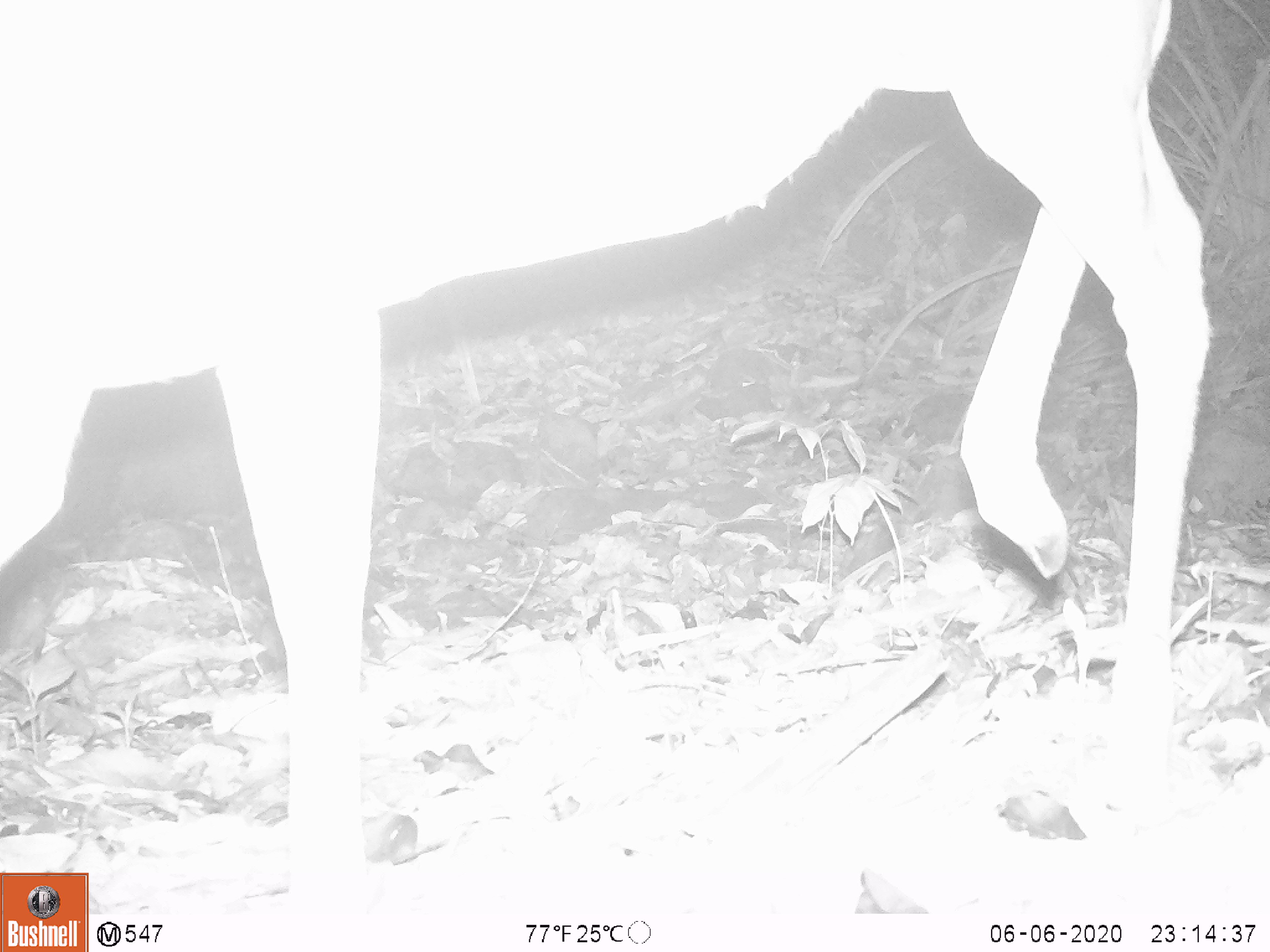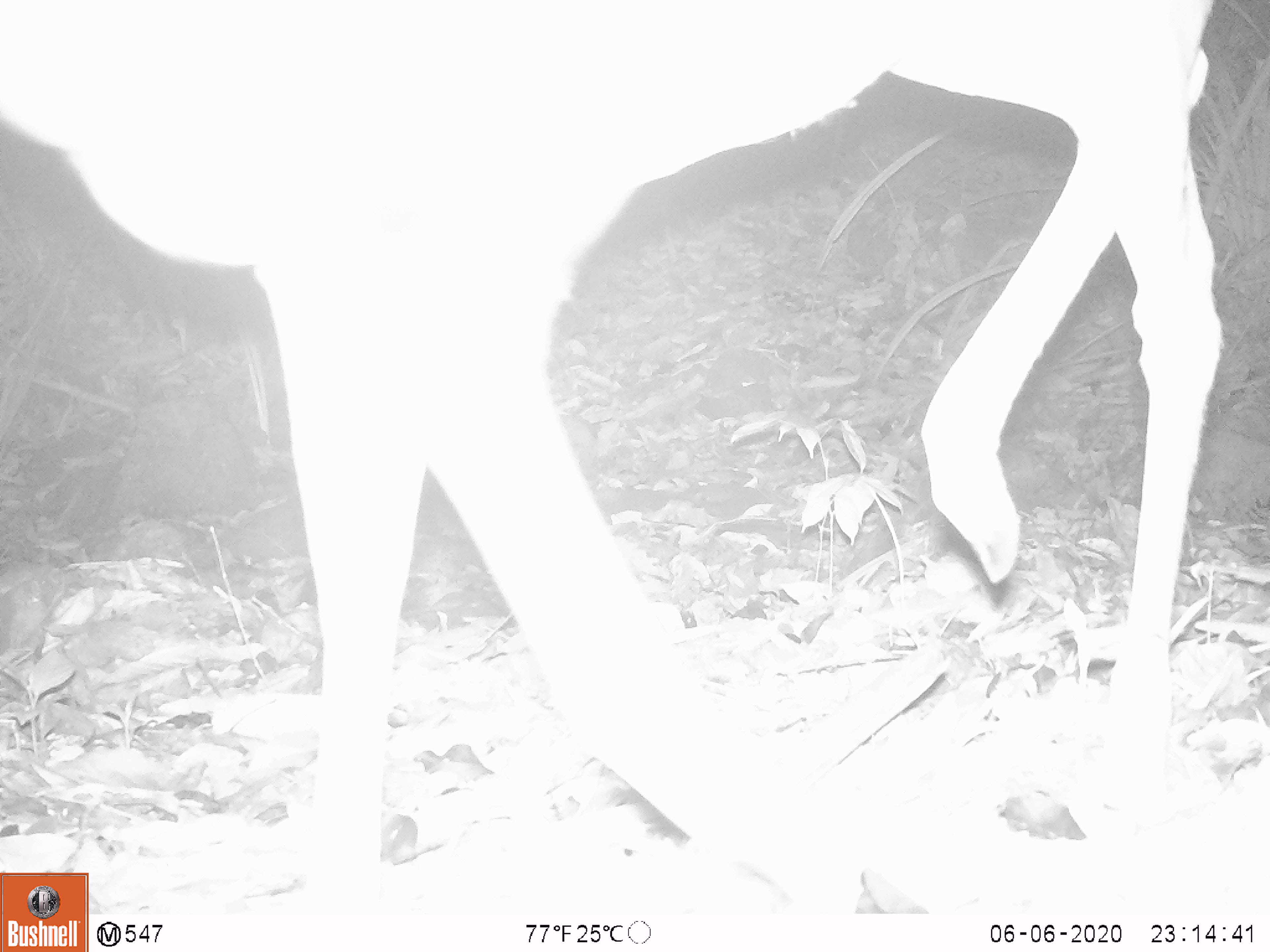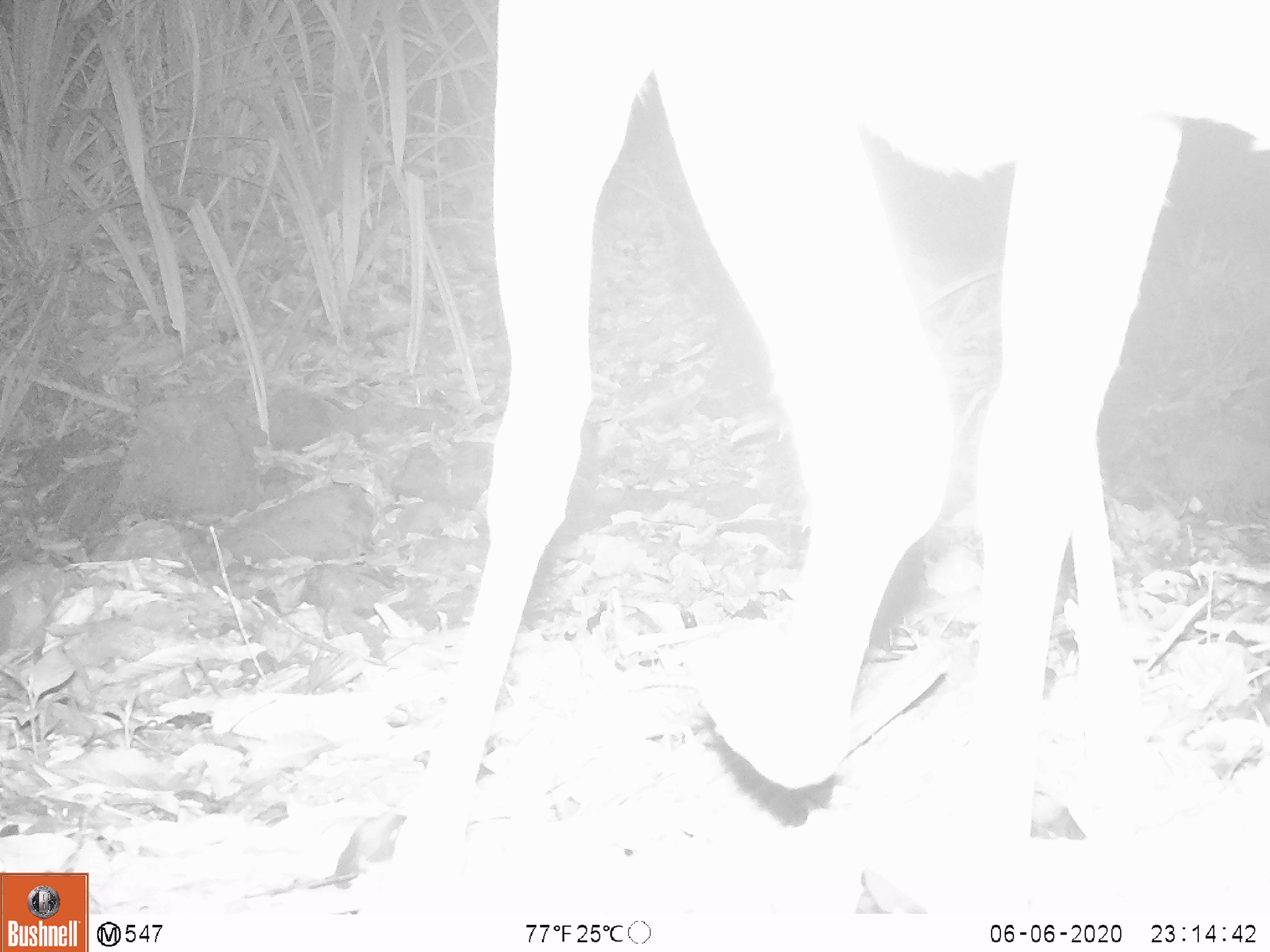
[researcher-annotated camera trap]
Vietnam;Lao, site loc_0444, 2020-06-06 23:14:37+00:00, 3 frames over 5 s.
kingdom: Animalia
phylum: Chordata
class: Mammalia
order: Artiodactyla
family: Cervidae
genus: Muntiacus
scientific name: Muntiacus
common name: muntjacs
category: unidentified muntjac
Unidentified muntjac (muntjacs) (Muntiacus). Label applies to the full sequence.